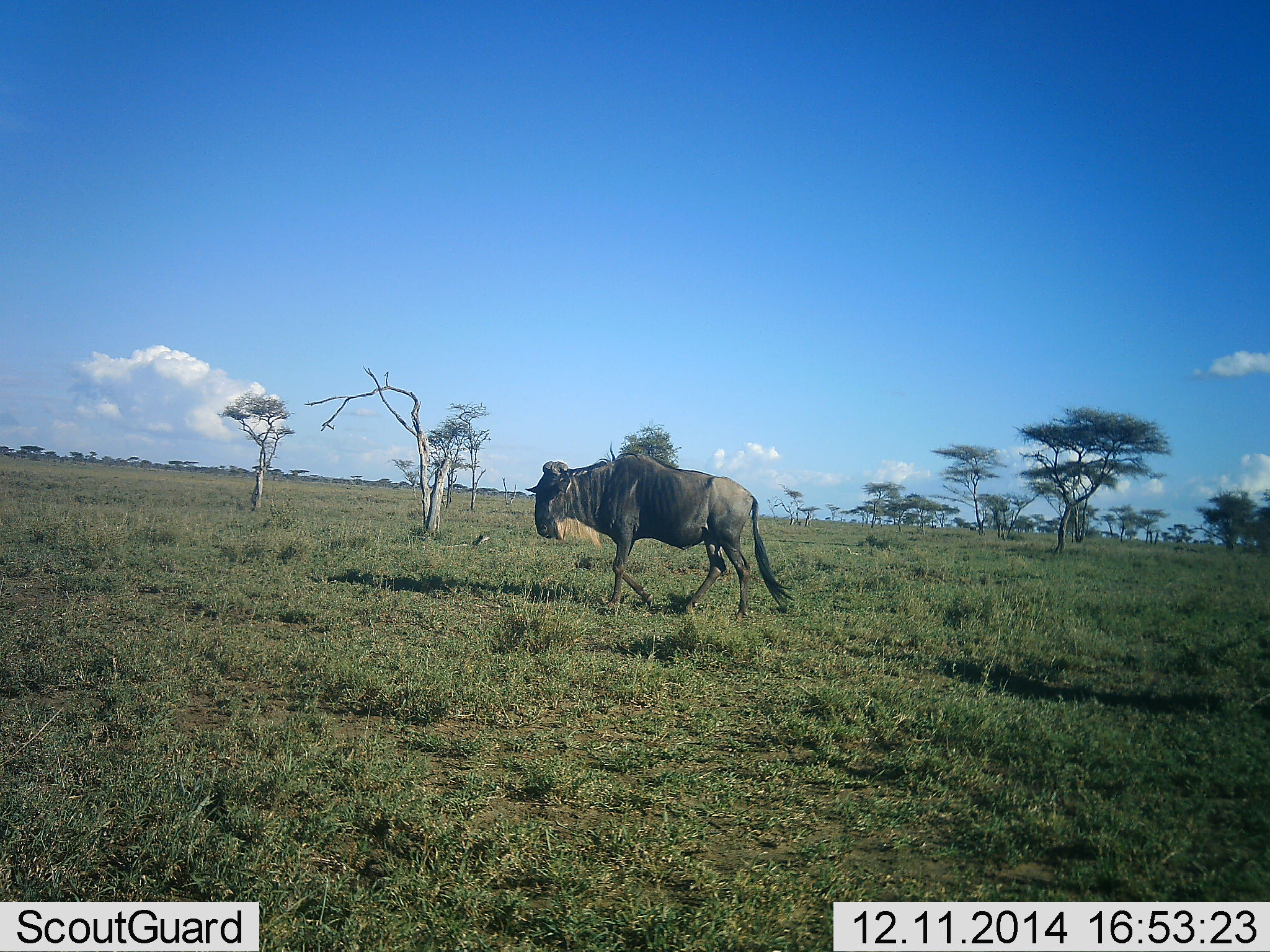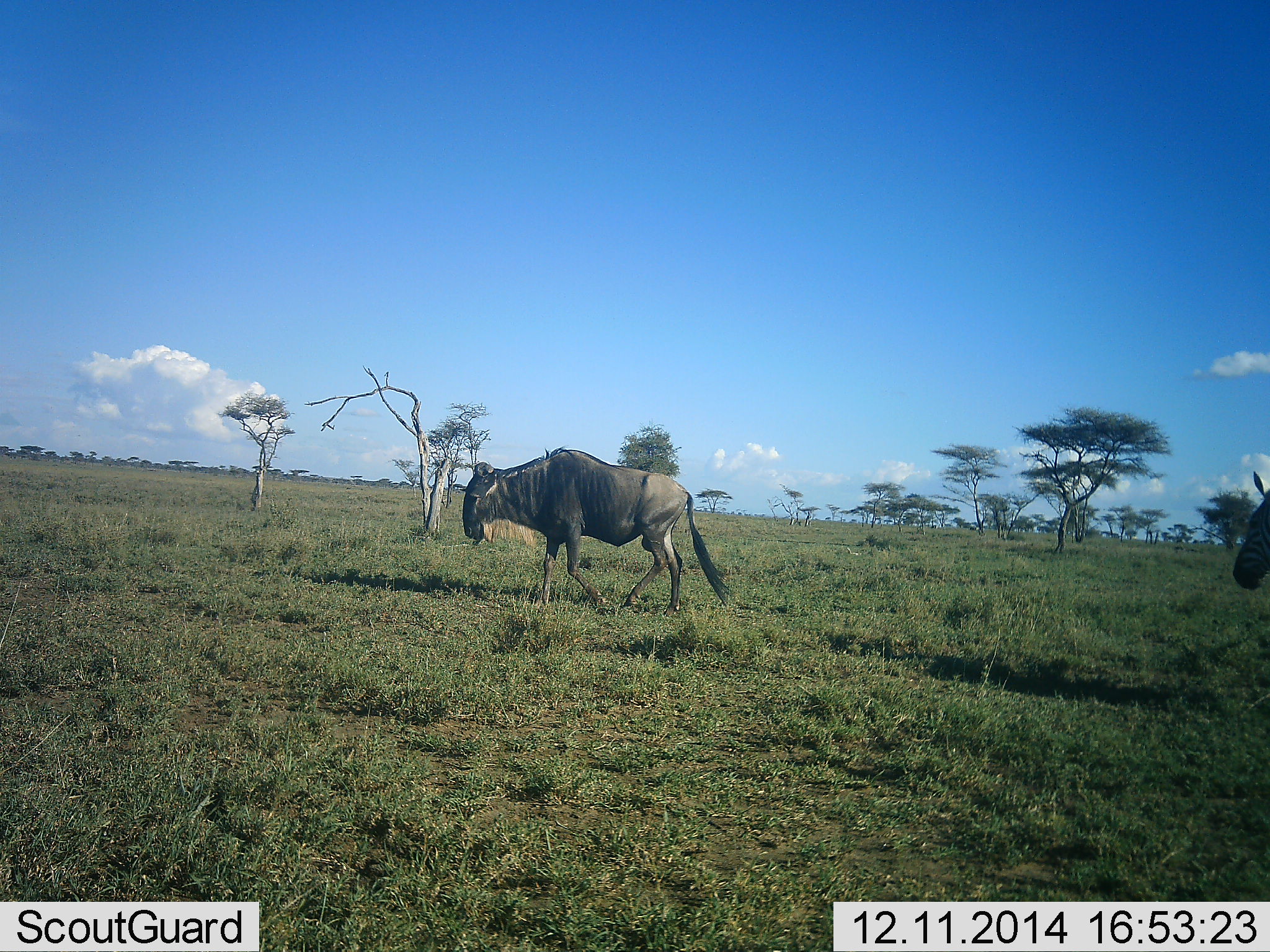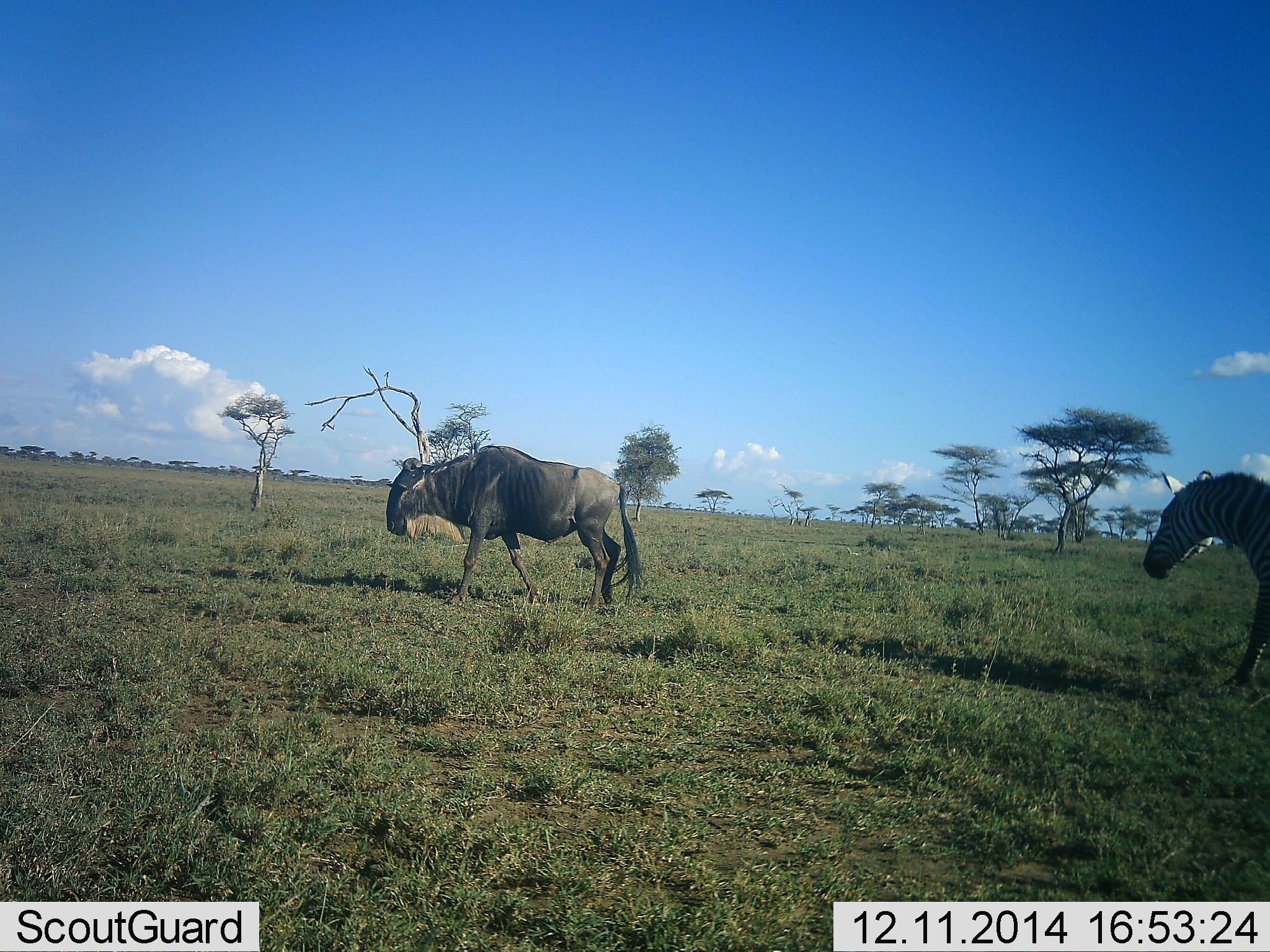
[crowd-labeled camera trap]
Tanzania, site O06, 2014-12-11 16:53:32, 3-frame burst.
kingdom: Animalia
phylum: Chordata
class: Mammalia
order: Artiodactyla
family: Bovidae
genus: Connochaetes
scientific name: Connochaetes taurinus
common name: blue wildebeest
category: wildebeest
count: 1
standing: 0%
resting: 0%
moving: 100%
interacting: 0%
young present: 0%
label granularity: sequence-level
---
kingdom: Animalia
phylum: Chordata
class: Mammalia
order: Perissodactyla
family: Equidae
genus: Equus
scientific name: Equus quagga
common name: plains zebra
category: zebra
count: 1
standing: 0%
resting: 0%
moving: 100%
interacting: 0%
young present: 0%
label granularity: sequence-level